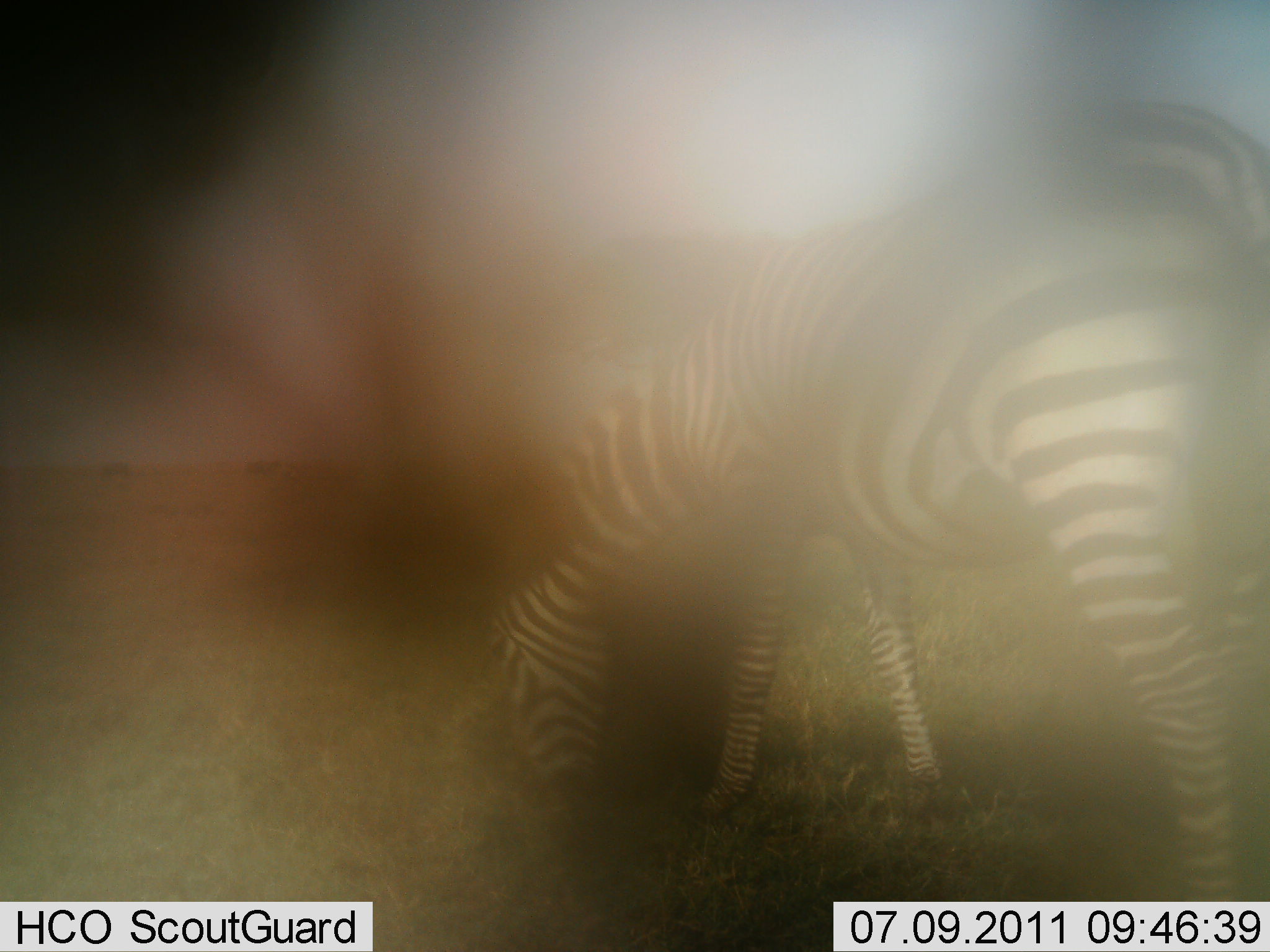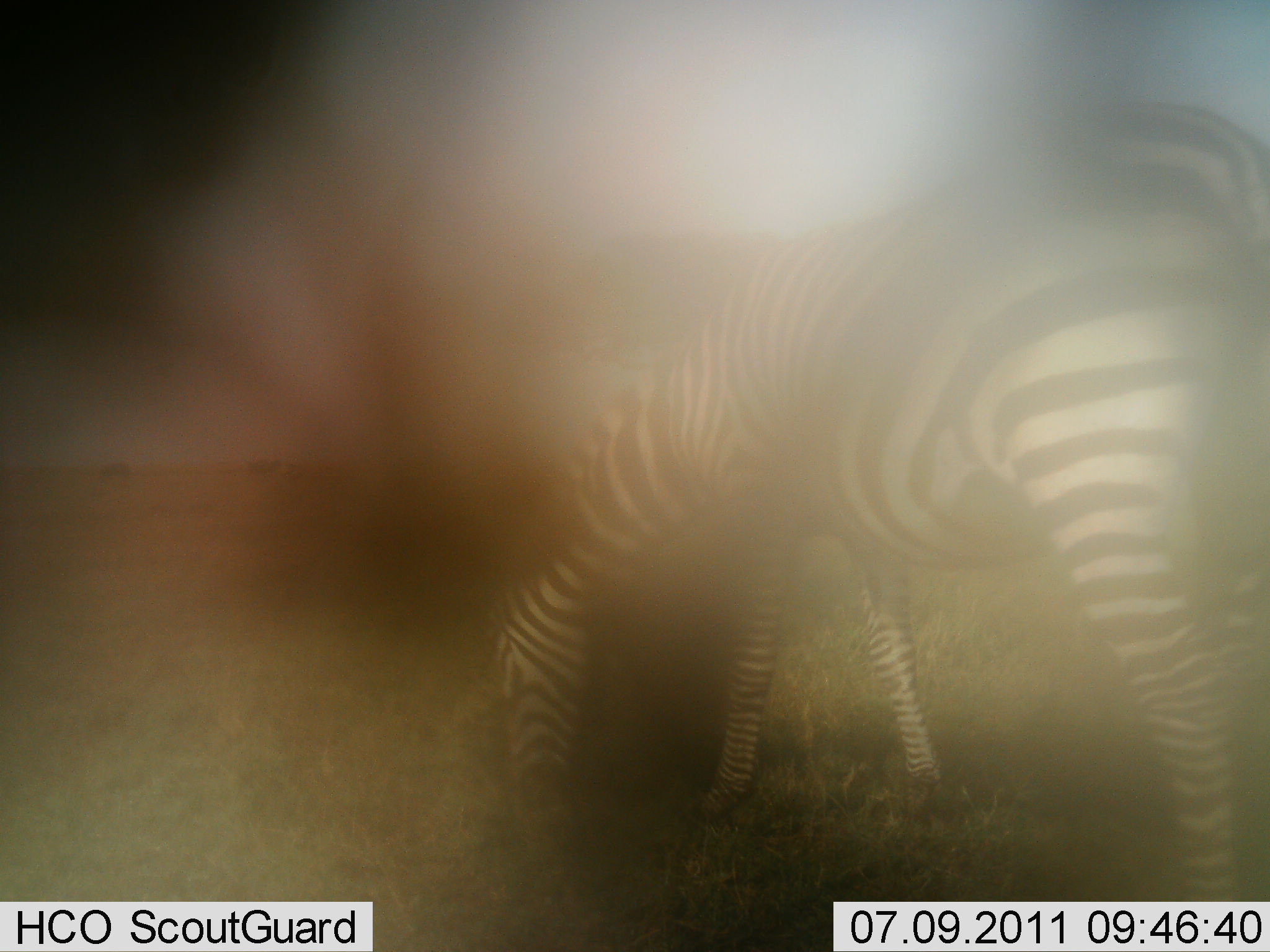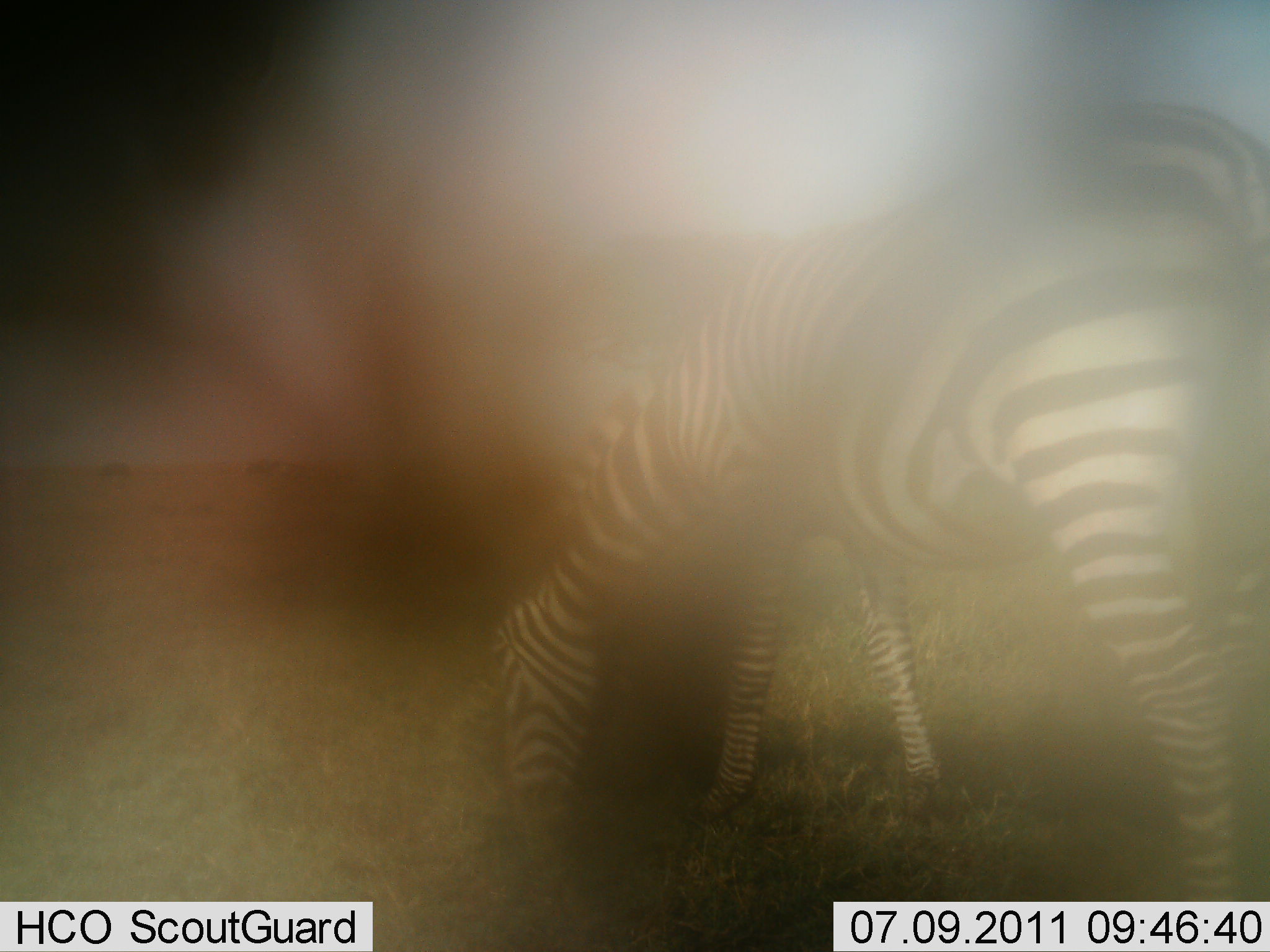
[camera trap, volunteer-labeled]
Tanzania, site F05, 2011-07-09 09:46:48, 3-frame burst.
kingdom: Animalia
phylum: Chordata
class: Mammalia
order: Perissodactyla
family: Equidae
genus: Equus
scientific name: Equus quagga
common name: plains zebra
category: zebra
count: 1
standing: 27%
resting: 0%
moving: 0%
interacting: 0%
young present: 0%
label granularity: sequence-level